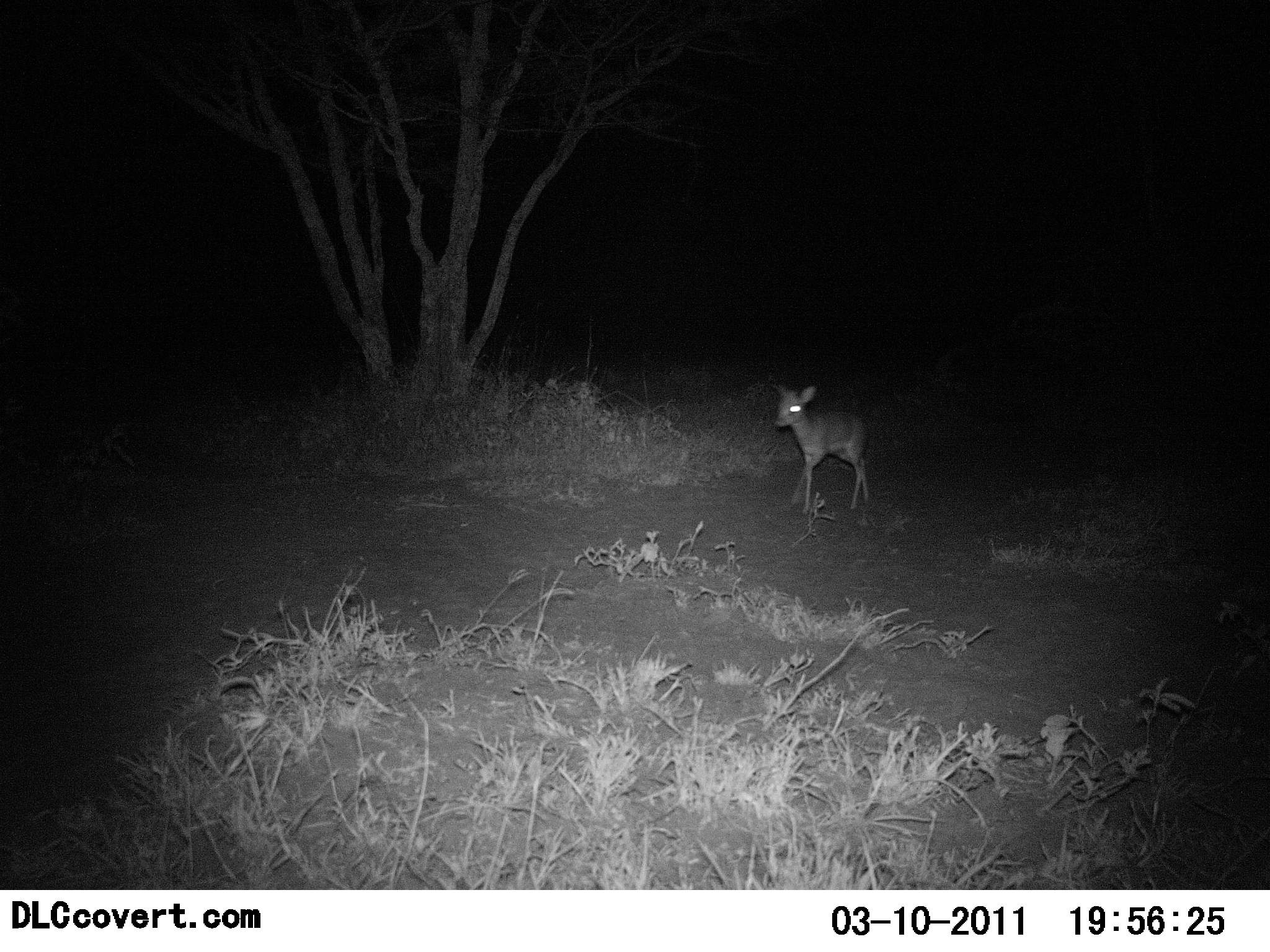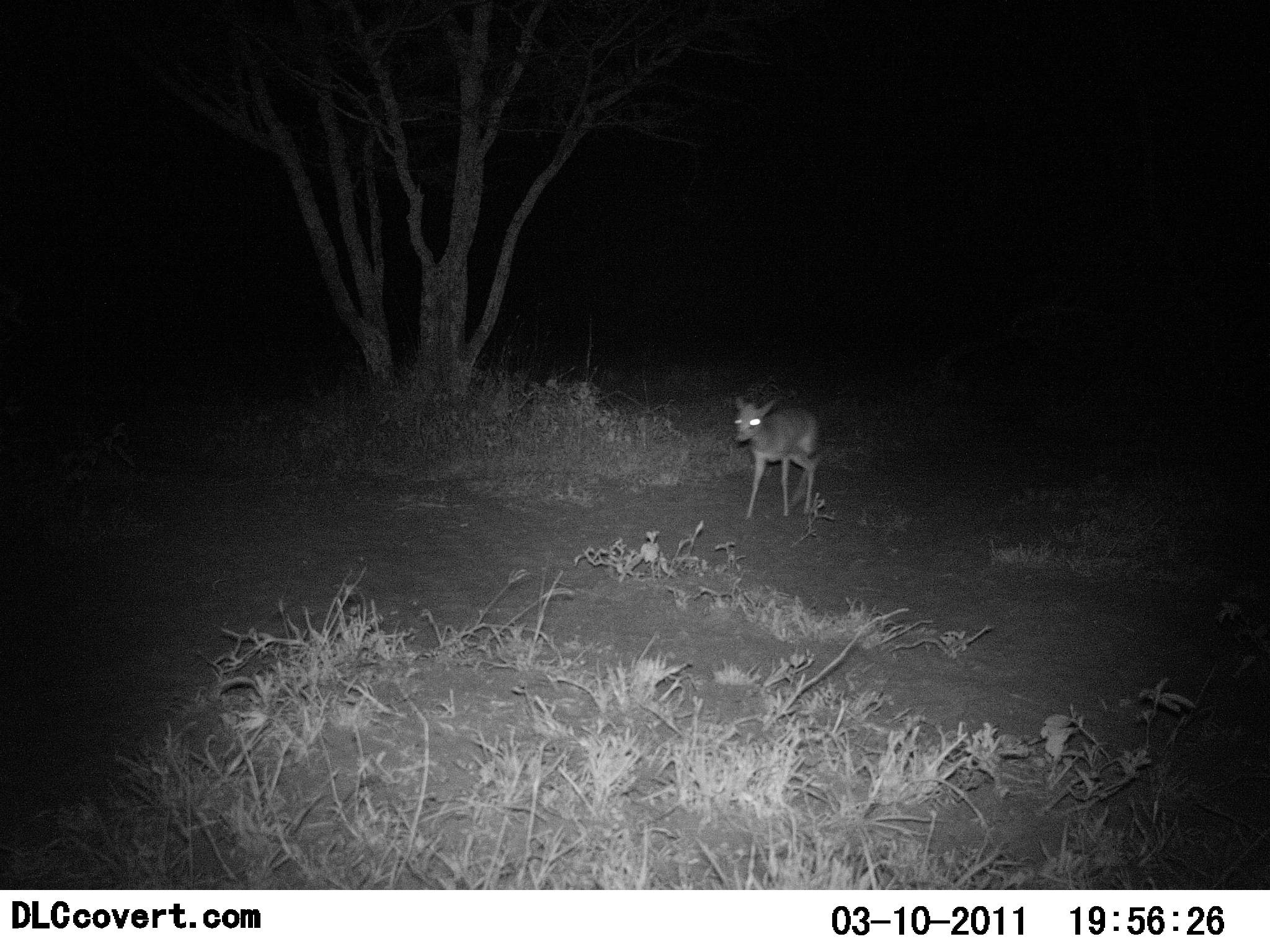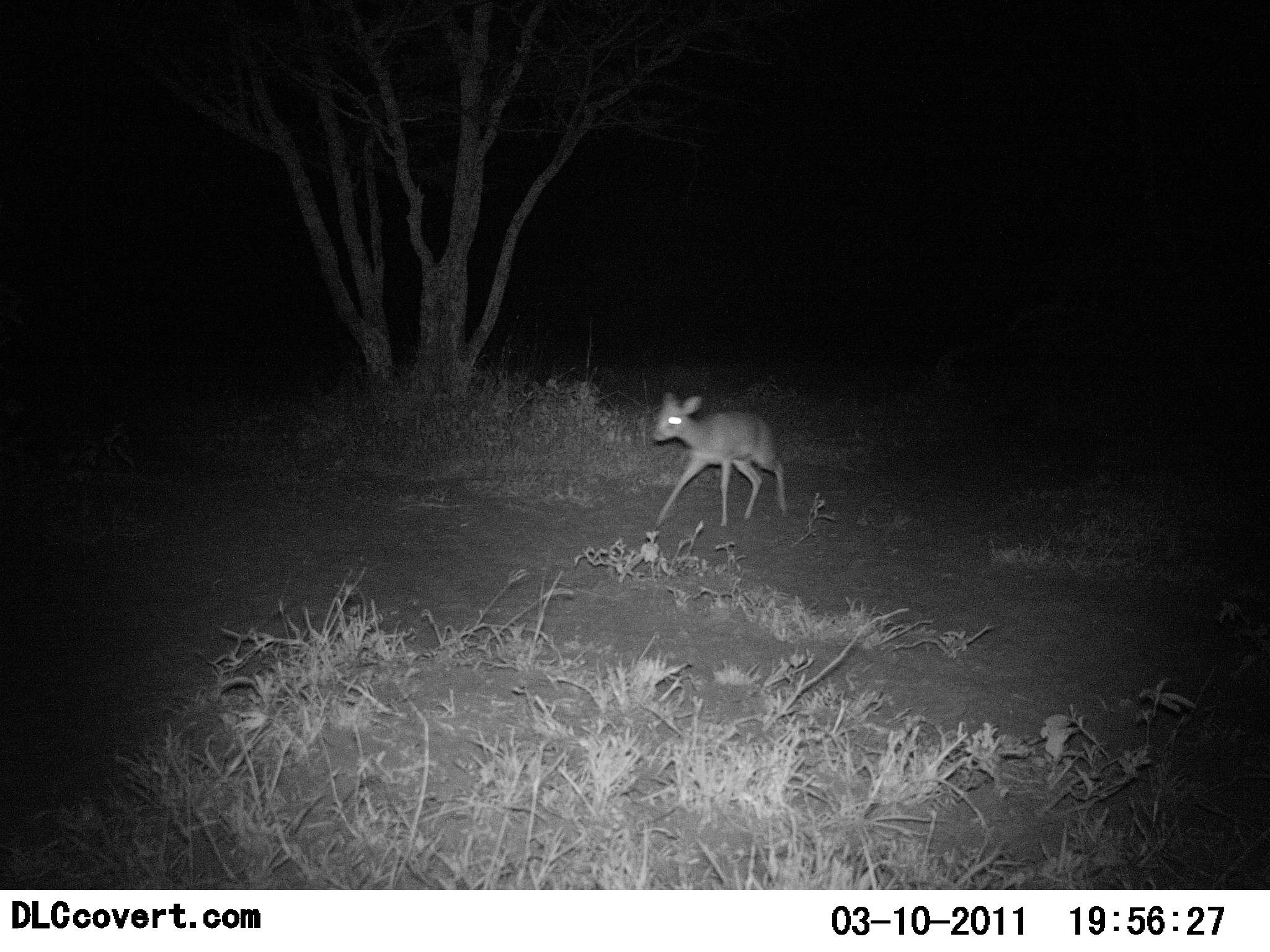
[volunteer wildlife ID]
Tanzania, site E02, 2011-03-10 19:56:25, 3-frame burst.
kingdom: Animalia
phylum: Chordata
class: Mammalia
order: Artiodactyla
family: Bovidae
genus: Madoqua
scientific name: Madoqua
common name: dikdik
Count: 1.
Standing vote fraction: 10%.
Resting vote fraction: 0%.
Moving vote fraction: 100%.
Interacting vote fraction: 0%.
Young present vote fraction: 0%.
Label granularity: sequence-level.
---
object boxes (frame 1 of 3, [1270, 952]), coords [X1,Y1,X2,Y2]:
animal: [769,382,871,517]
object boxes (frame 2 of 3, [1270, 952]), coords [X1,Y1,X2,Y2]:
animal: [733,394,823,520]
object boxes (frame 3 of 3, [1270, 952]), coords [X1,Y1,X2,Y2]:
animal: [653,392,789,527]